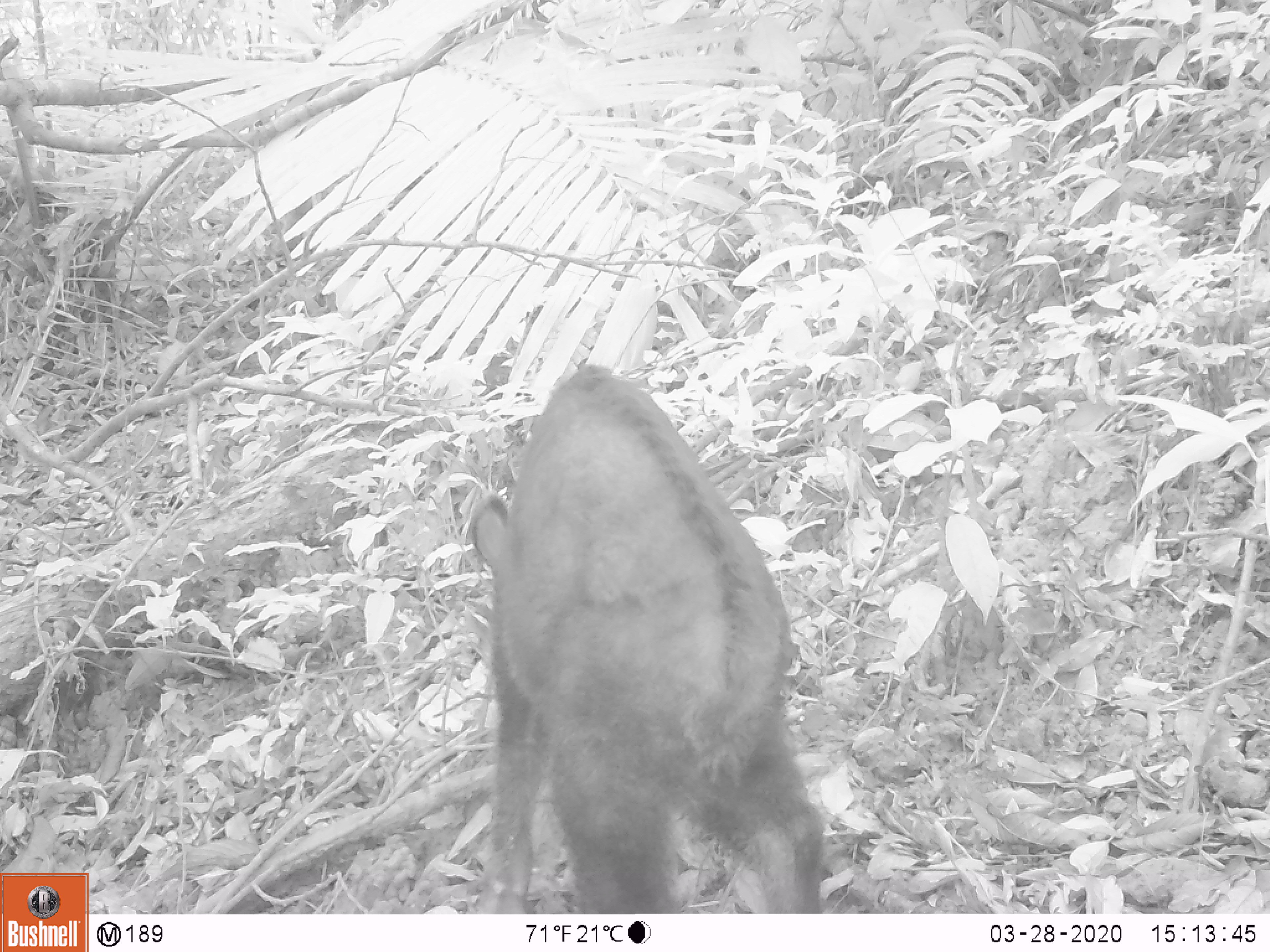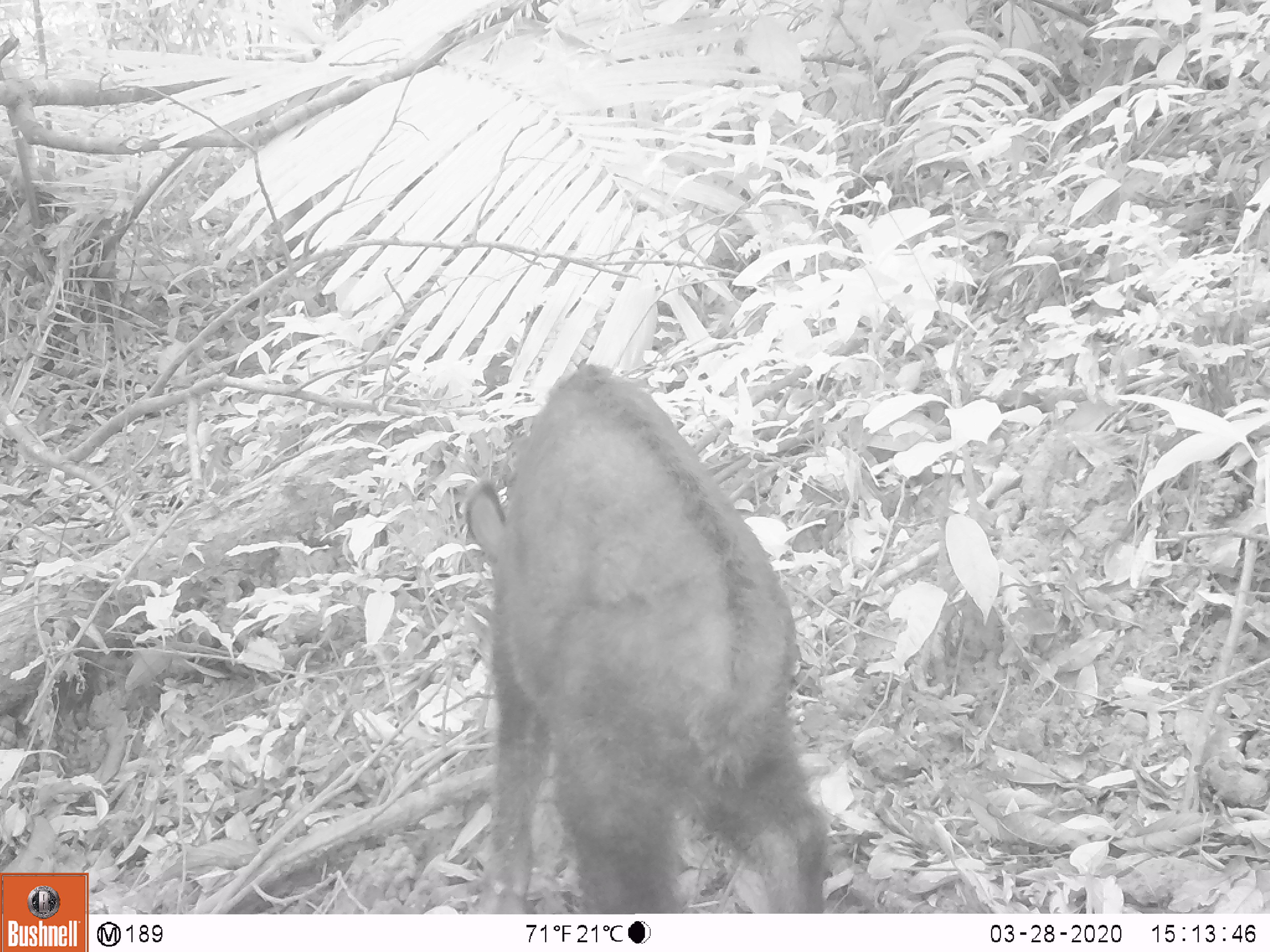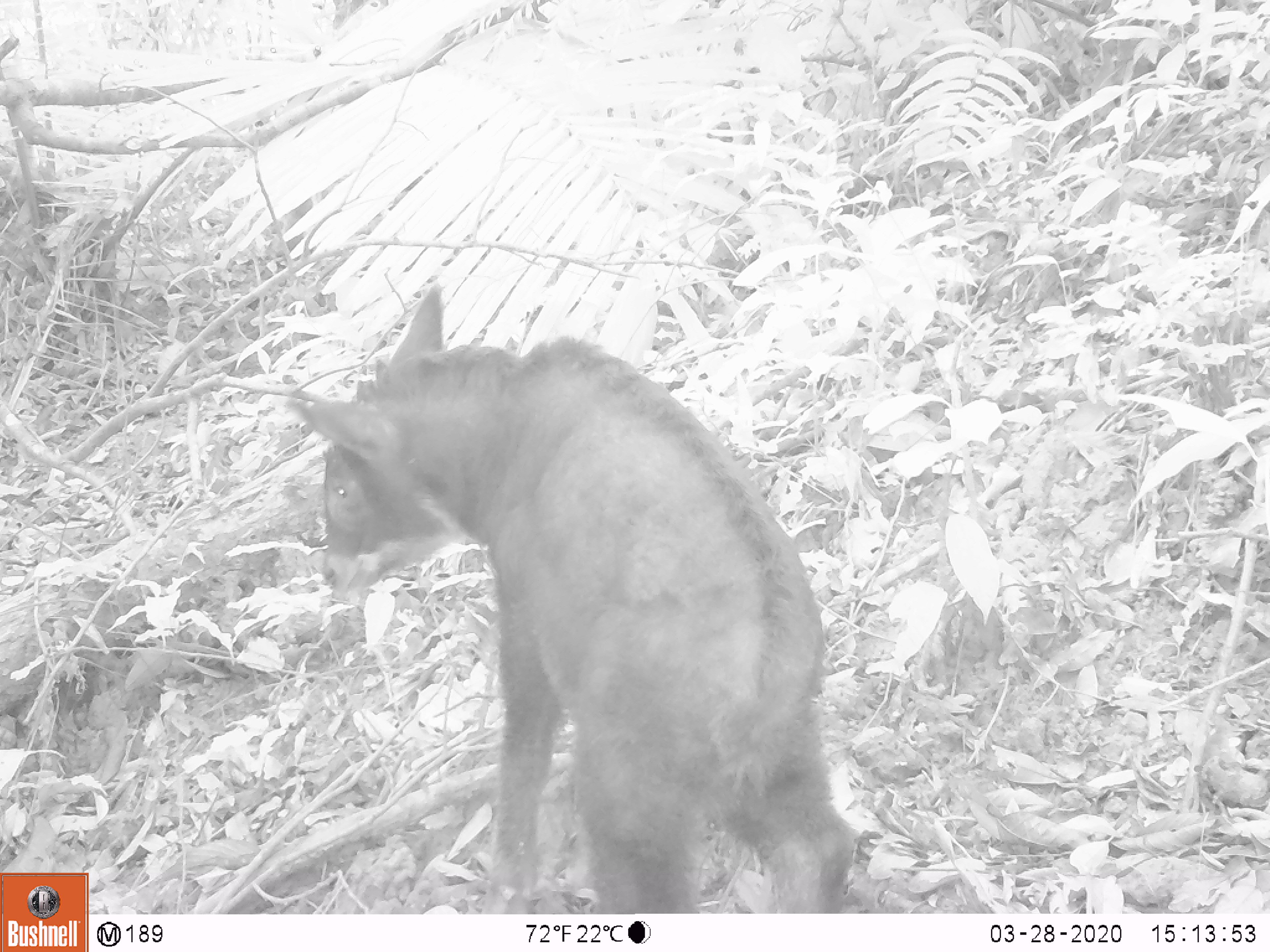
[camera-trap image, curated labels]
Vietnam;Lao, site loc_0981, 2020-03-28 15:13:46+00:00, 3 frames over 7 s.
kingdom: Animalia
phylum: Chordata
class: Mammalia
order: Artiodactyla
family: Bovidae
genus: Capricornis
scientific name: Capricornis sumatraensis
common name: chinese serow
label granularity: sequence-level